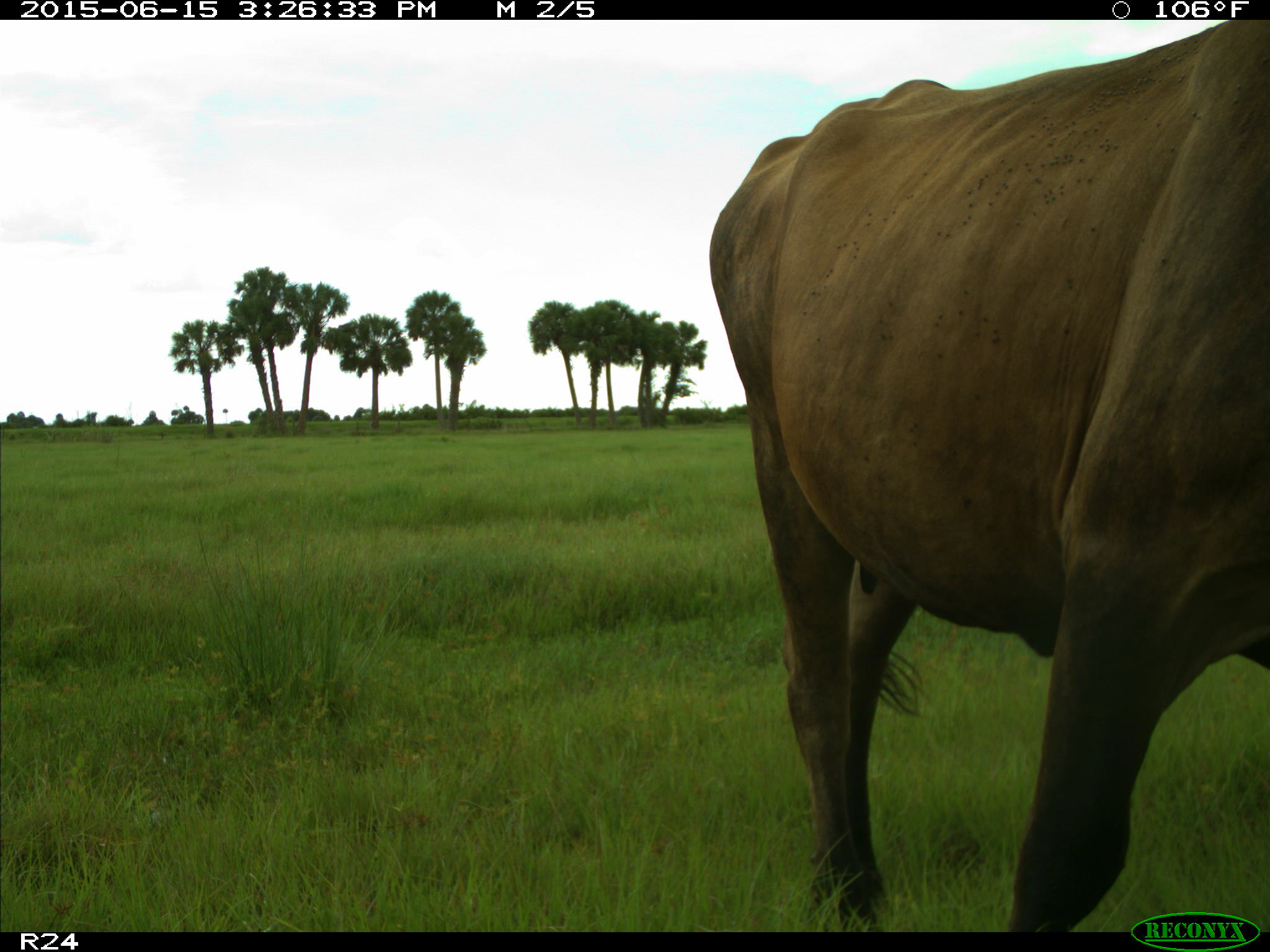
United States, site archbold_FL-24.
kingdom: Animalia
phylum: Chordata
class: Mammalia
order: Artiodactyla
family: Bovidae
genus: Bos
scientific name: Bos taurus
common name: domestic cow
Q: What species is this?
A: Bos taurus (domestic cow).